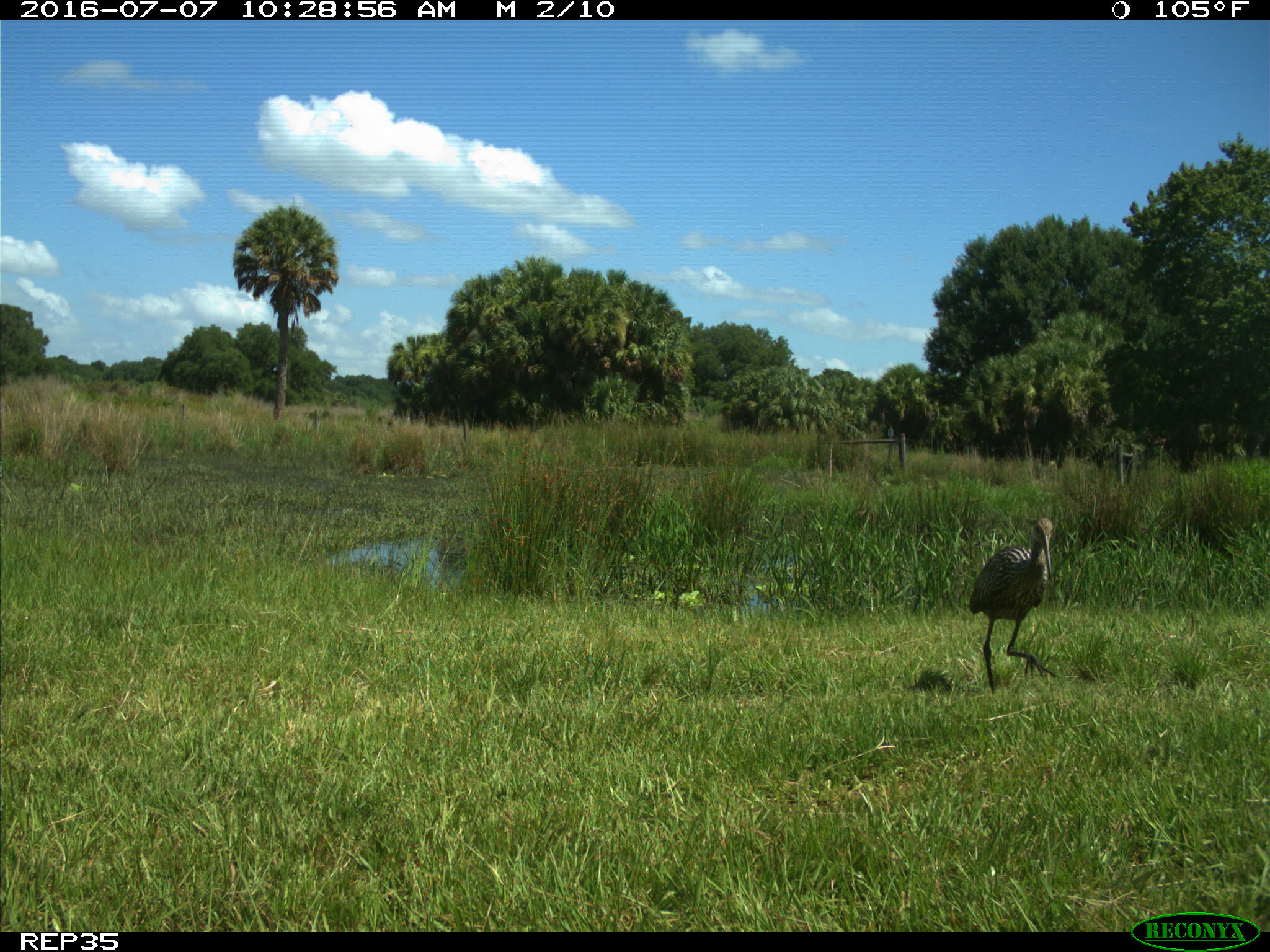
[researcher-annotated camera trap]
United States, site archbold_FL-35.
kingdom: Animalia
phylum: Chordata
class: Aves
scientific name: Aves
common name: birds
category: unidentified bird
Unidentified bird (birds) (Aves).